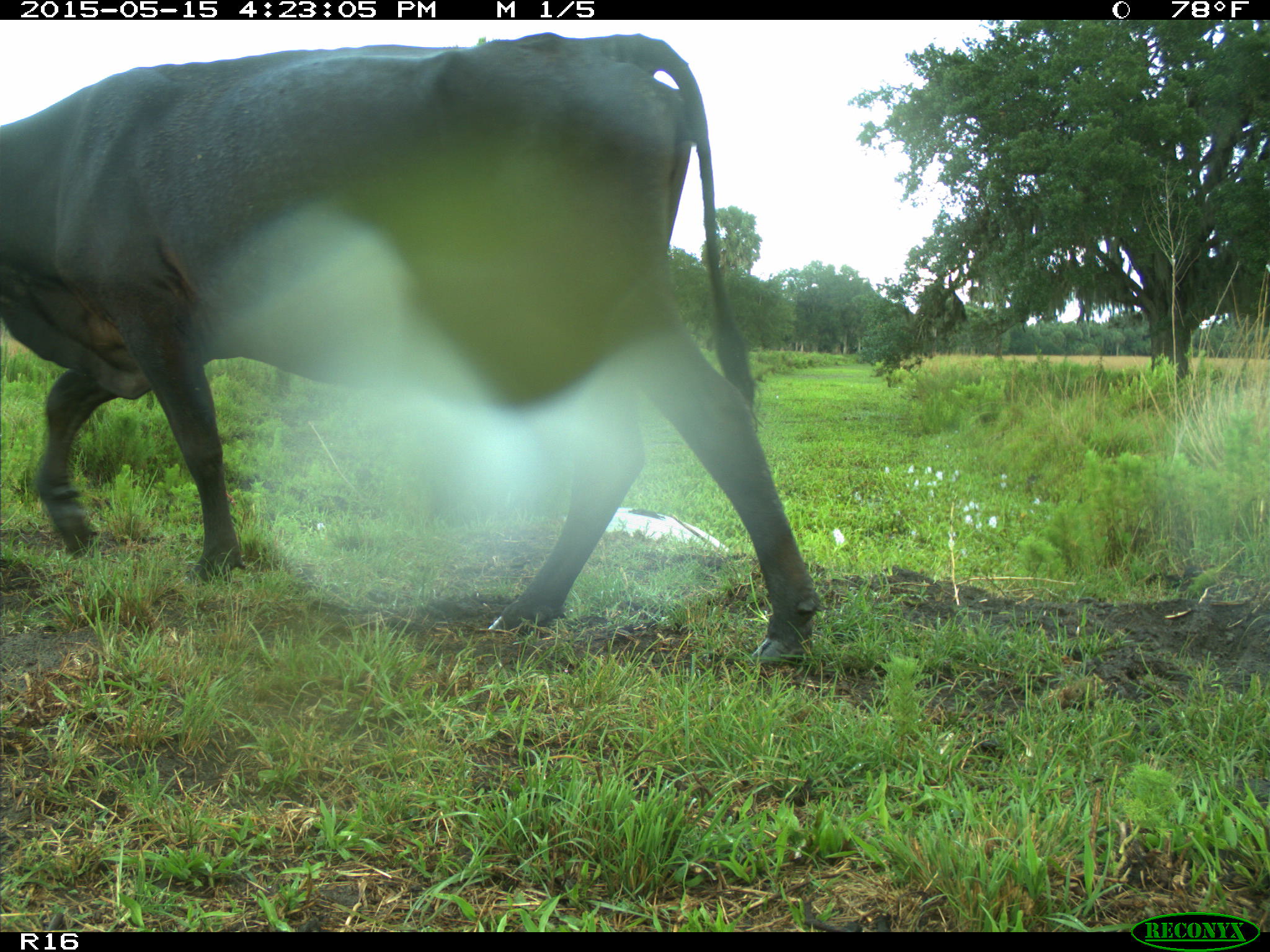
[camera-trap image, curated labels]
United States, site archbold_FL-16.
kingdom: Animalia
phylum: Chordata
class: Mammalia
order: Artiodactyla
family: Bovidae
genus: Bos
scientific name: Bos taurus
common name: domestic cow